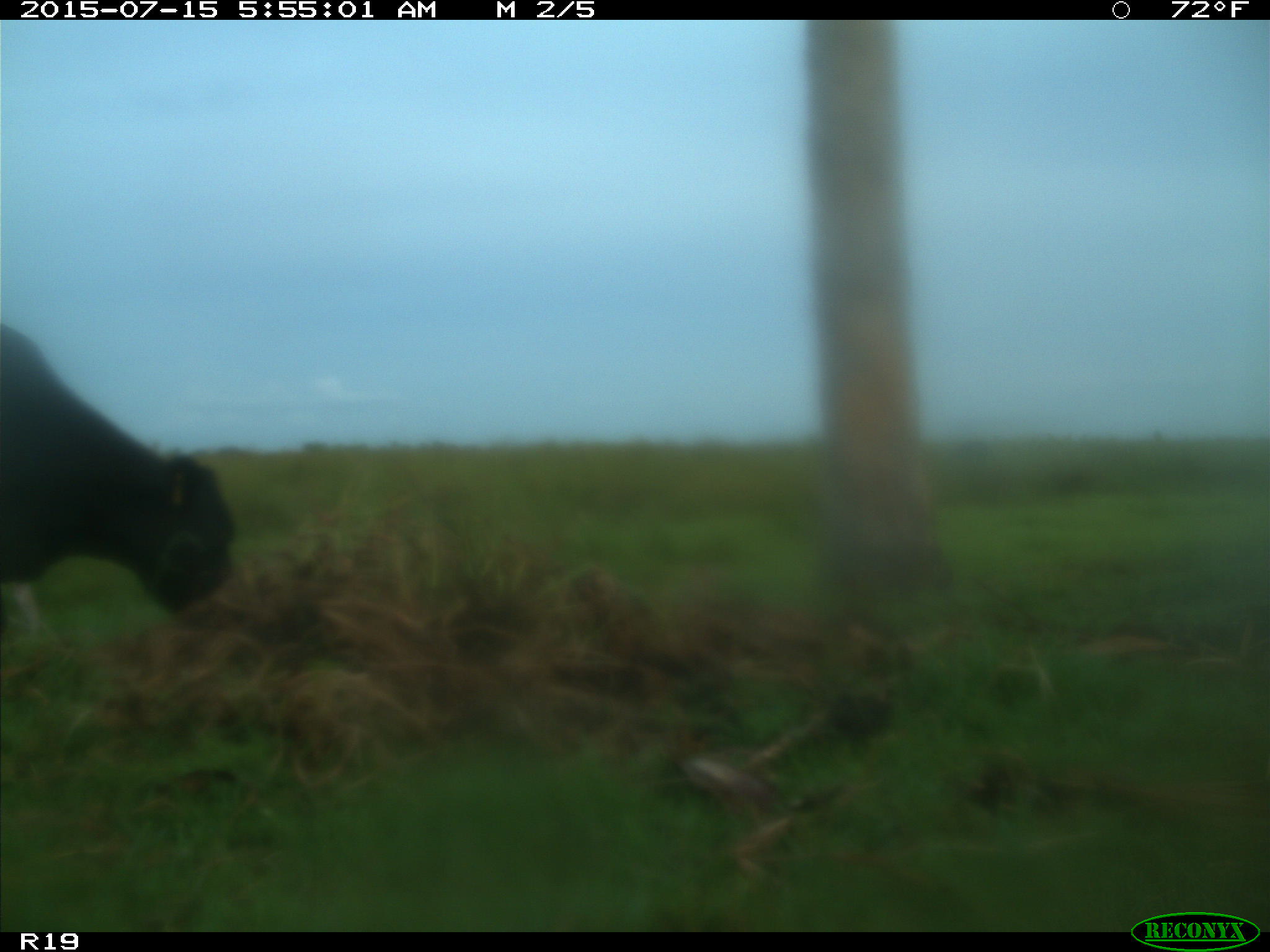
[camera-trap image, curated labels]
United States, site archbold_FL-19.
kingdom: Animalia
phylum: Chordata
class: Mammalia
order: Artiodactyla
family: Bovidae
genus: Bos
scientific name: Bos taurus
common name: domestic cow